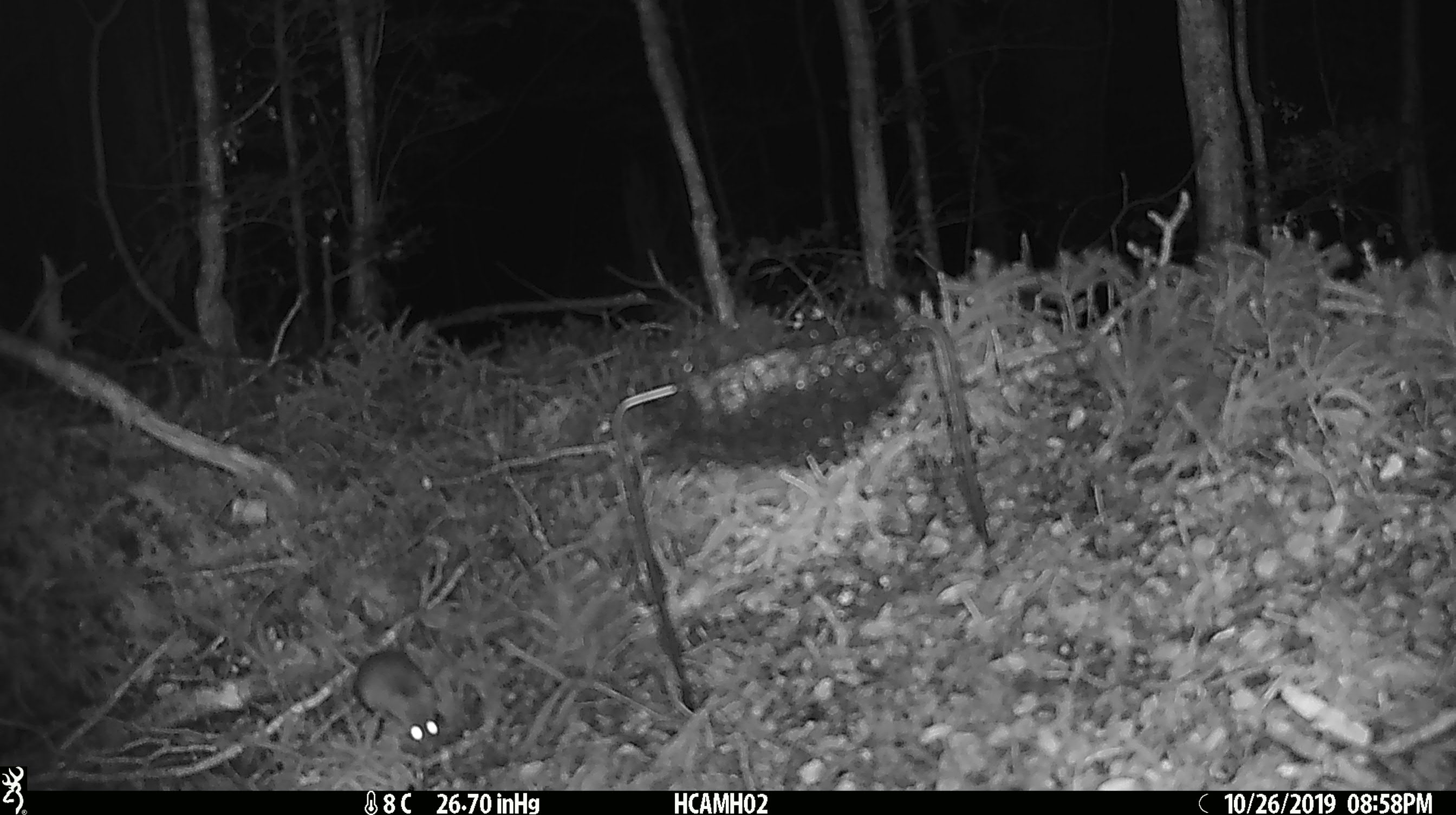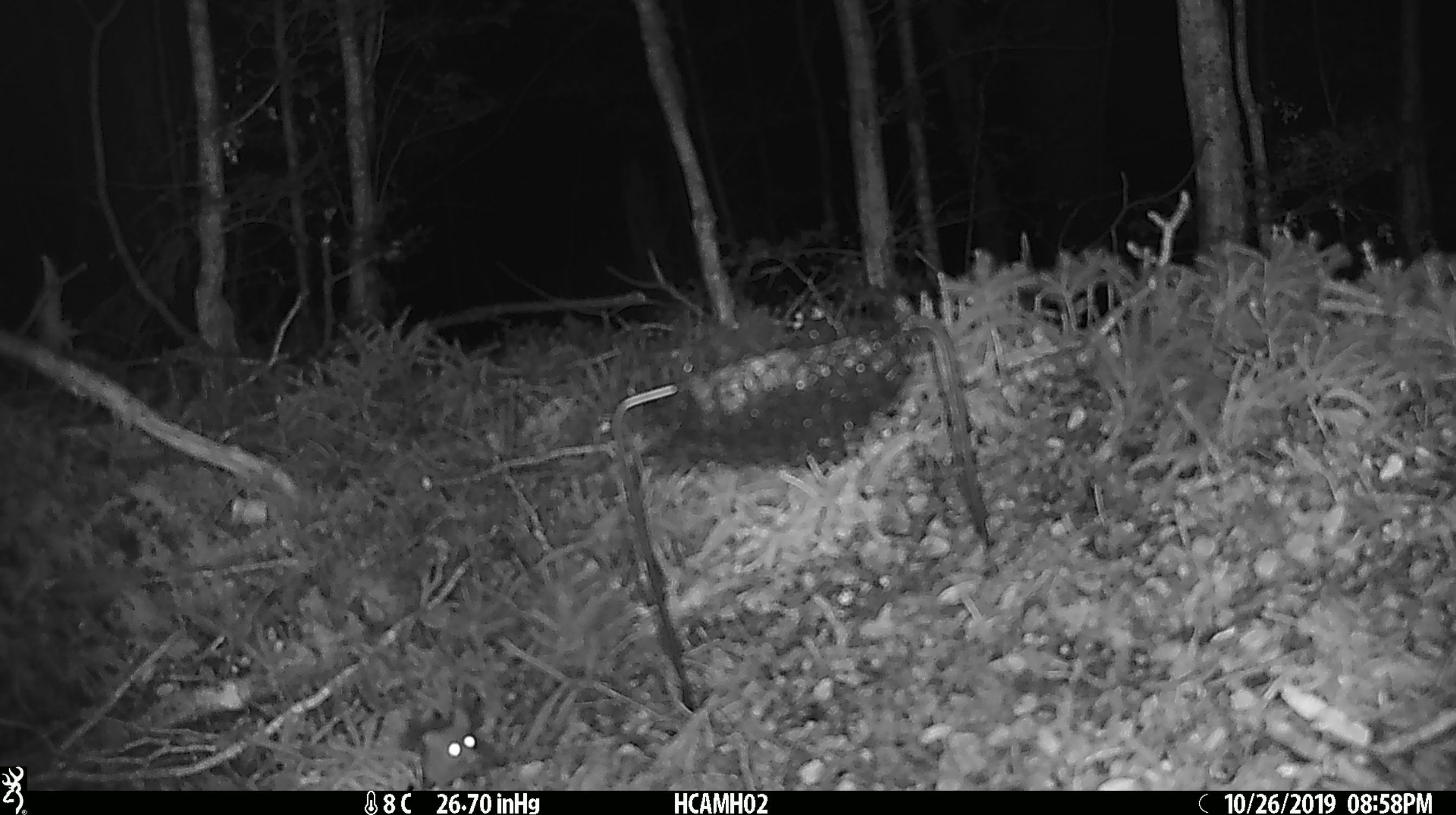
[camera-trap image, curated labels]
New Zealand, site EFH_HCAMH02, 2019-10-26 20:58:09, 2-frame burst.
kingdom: Animalia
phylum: Chordata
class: Mammalia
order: Rodentia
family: Muridae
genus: Mus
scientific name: Mus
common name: mouse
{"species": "mouse (Mus)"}